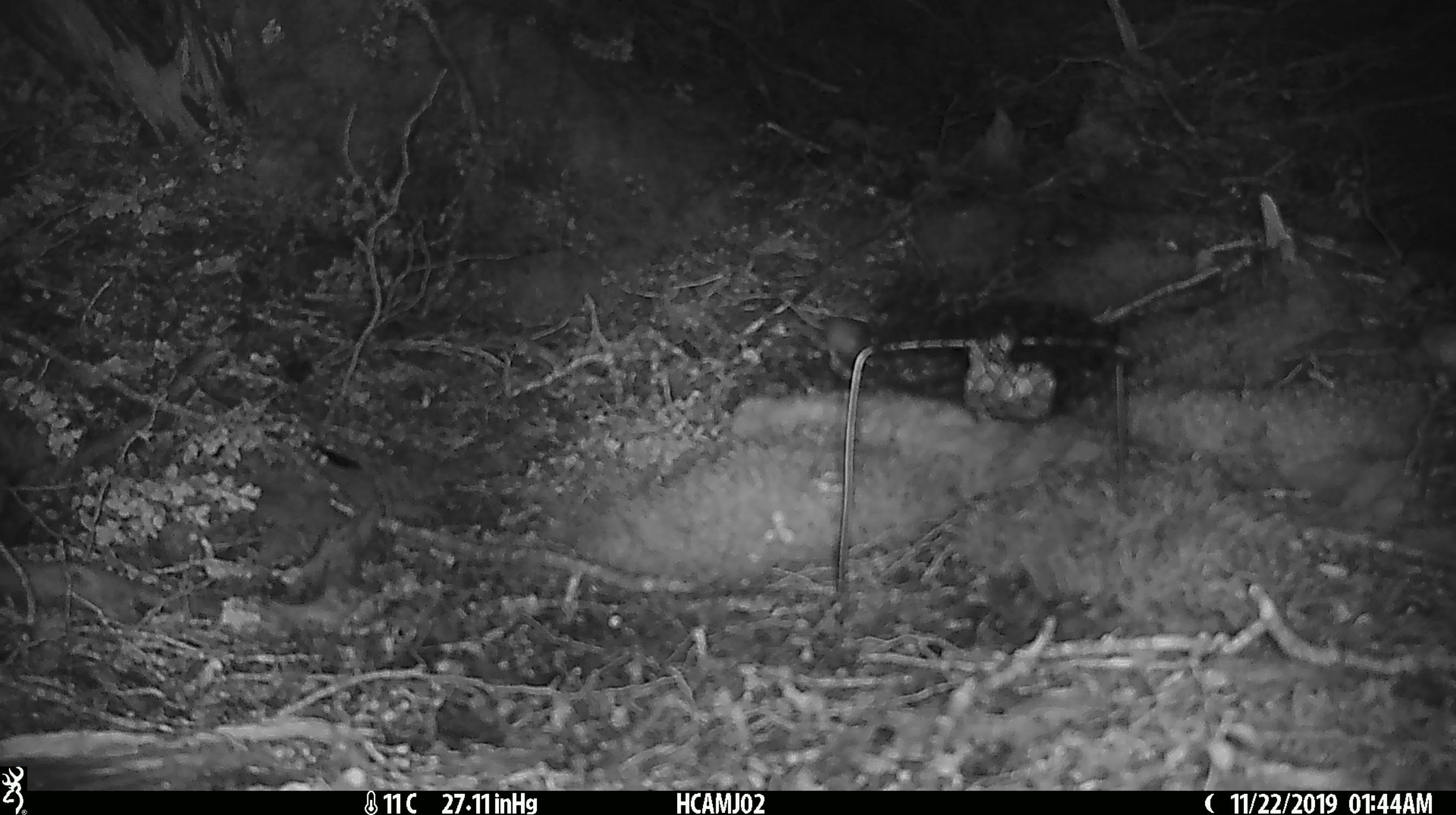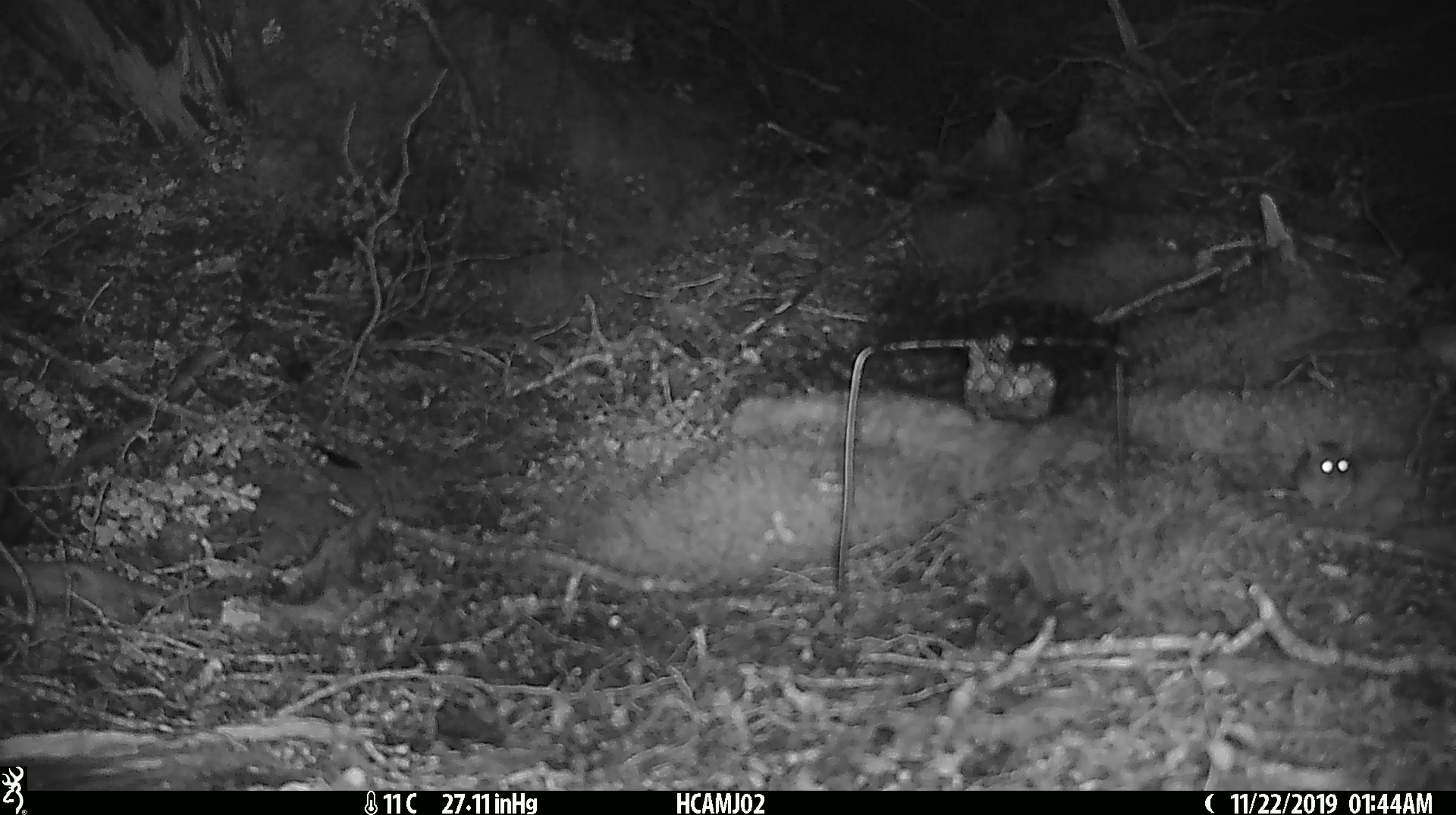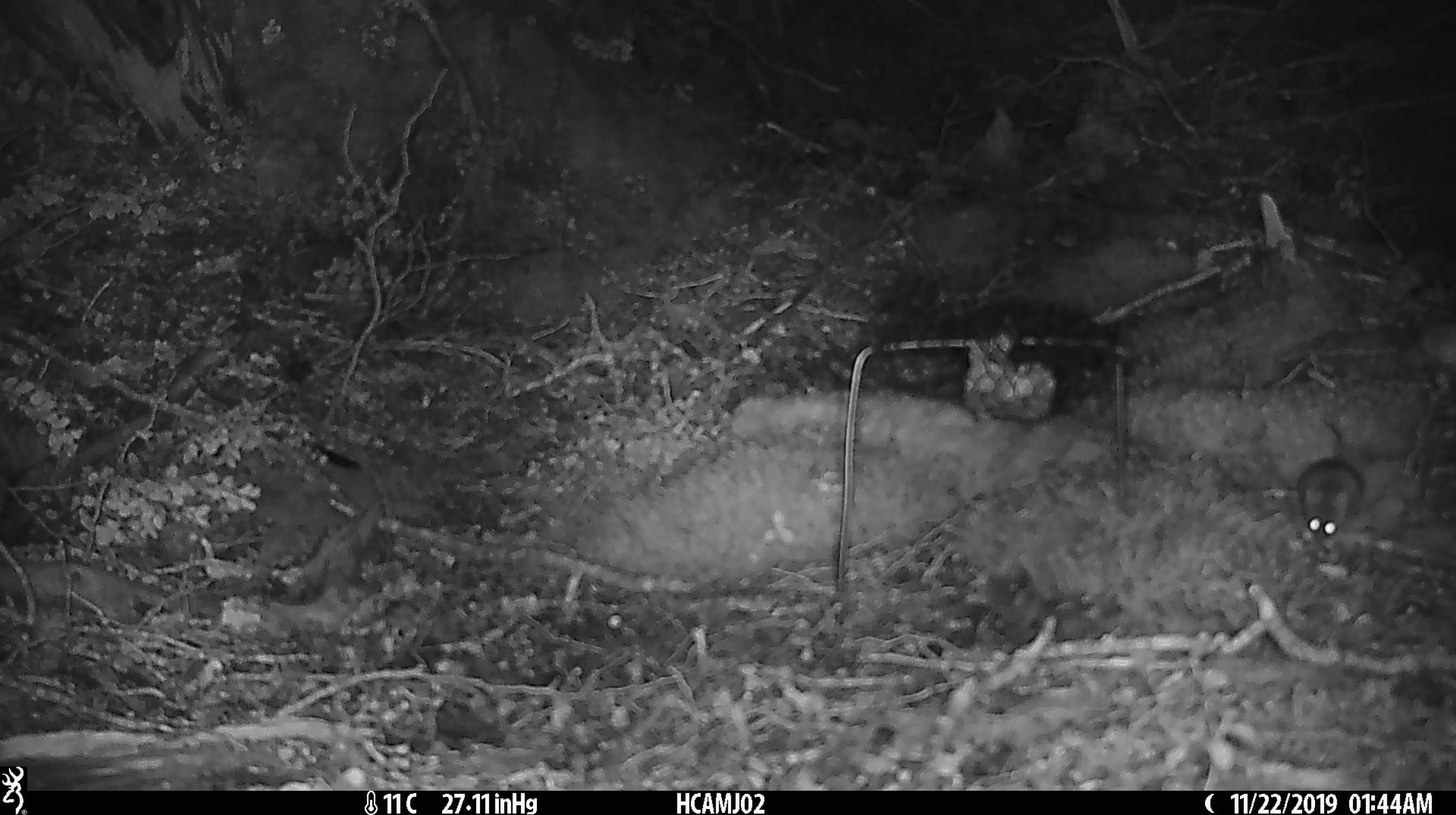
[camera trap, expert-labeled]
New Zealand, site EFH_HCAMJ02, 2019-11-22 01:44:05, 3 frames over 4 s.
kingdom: Animalia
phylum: Chordata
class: Mammalia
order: Rodentia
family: Muridae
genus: Mus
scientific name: Mus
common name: mouse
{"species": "mouse (Mus)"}